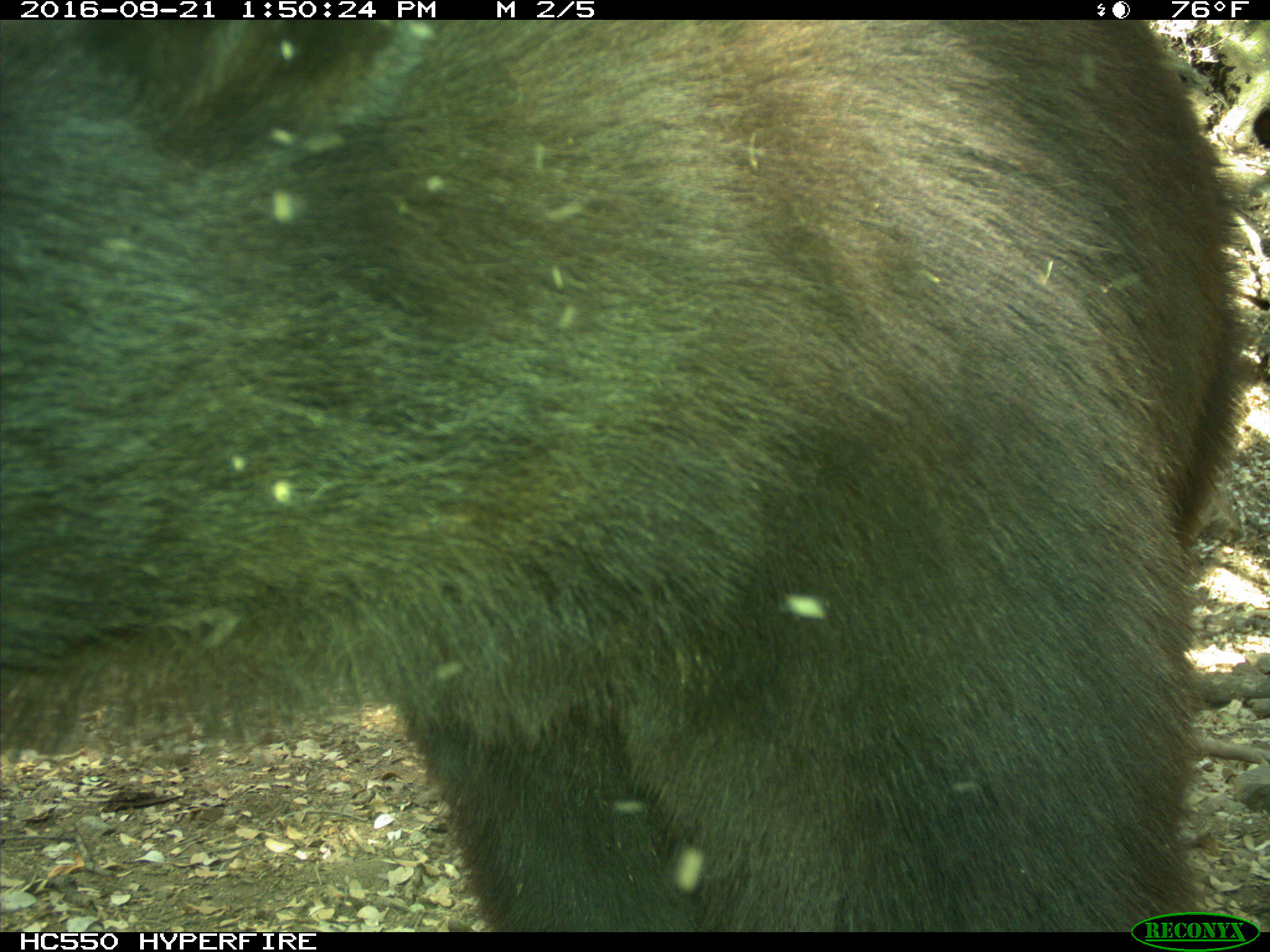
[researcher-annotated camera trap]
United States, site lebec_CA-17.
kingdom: Animalia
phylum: Chordata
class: Mammalia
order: Carnivora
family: Ursidae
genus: Ursus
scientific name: Ursus americanus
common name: american black bear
Ursus americanus (american black bear).